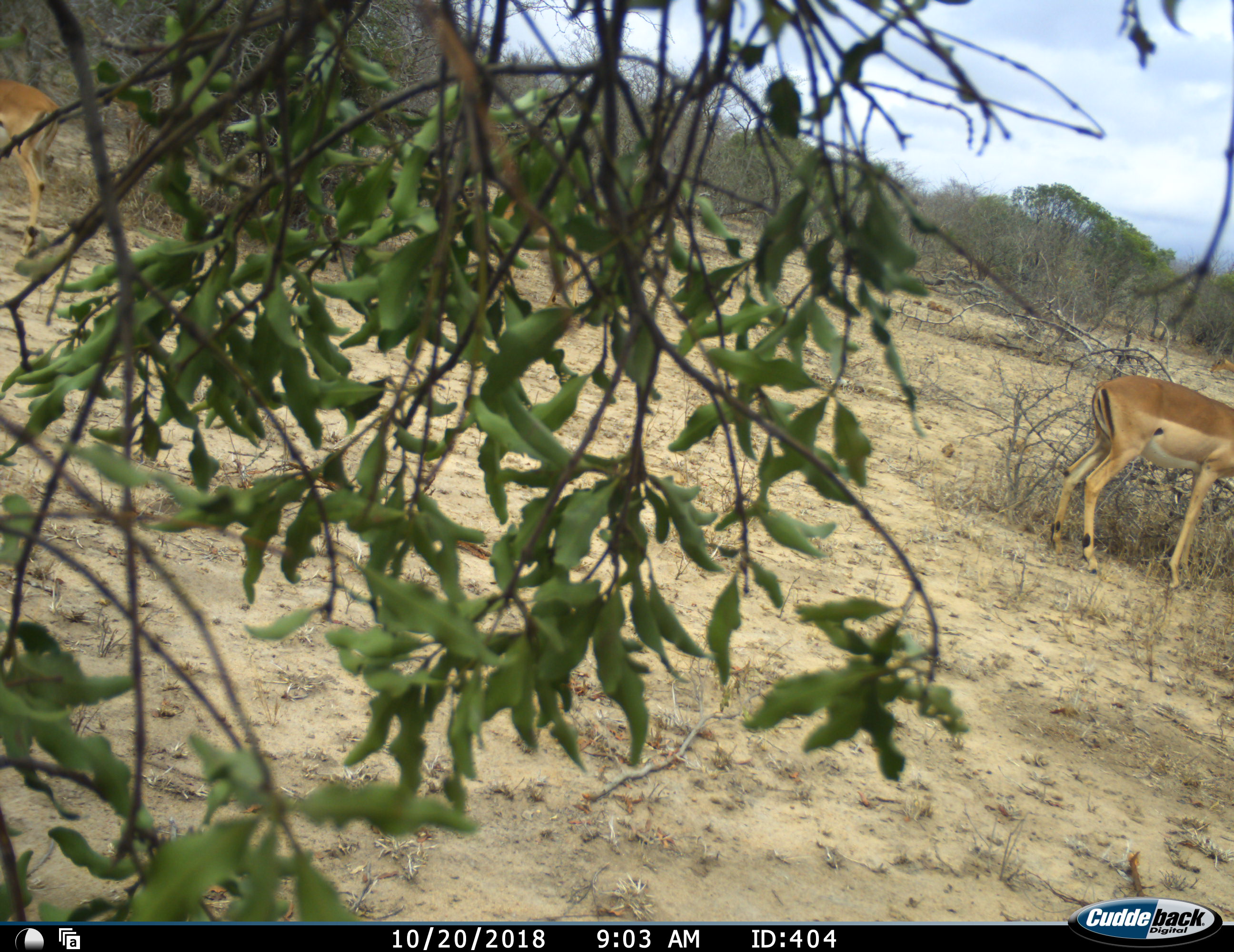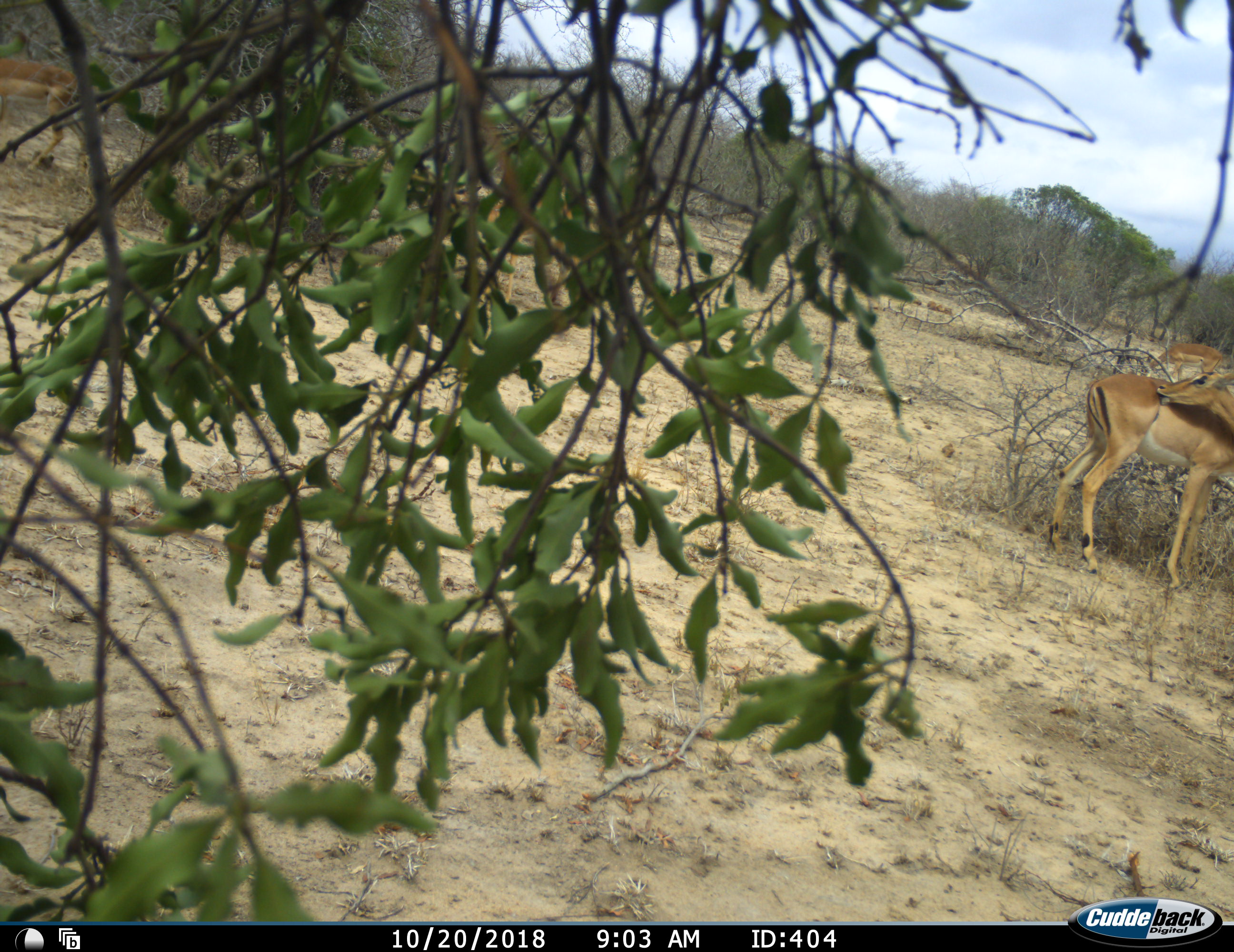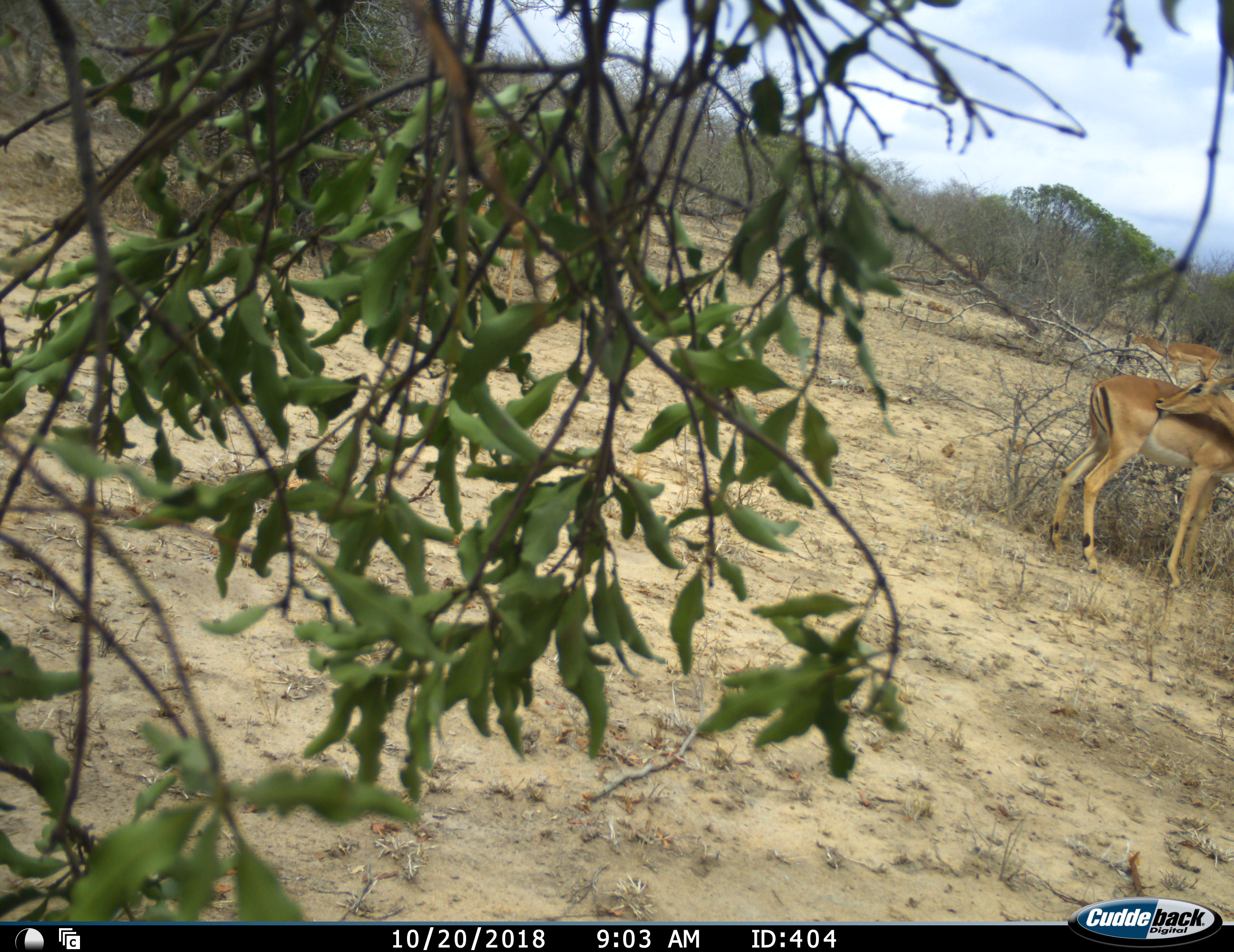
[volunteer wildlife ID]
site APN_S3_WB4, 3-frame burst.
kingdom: Animalia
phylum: Chordata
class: Mammalia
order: Artiodactyla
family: Bovidae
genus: Aepyceros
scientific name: Aepyceros melampus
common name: impala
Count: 2.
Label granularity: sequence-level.